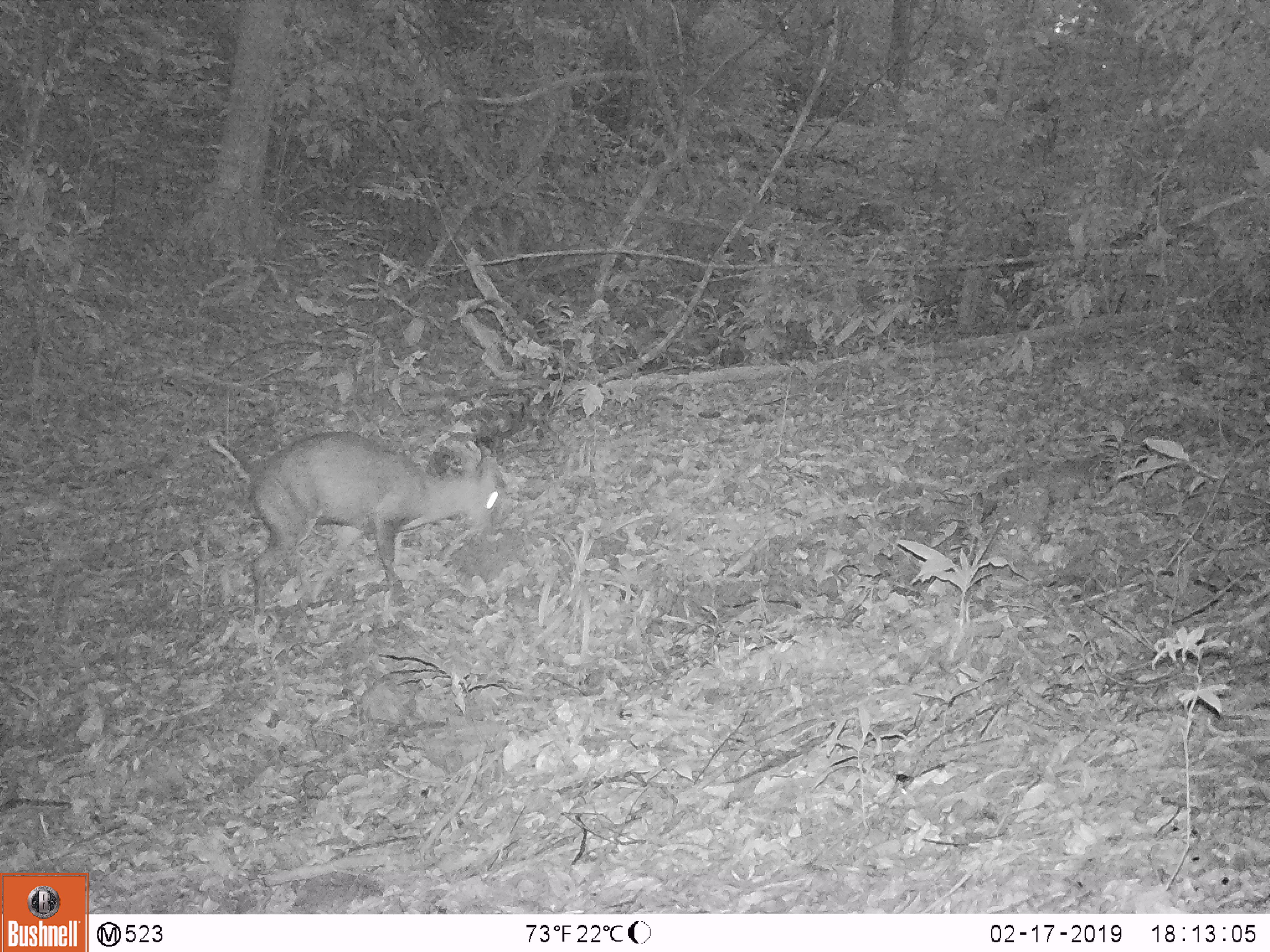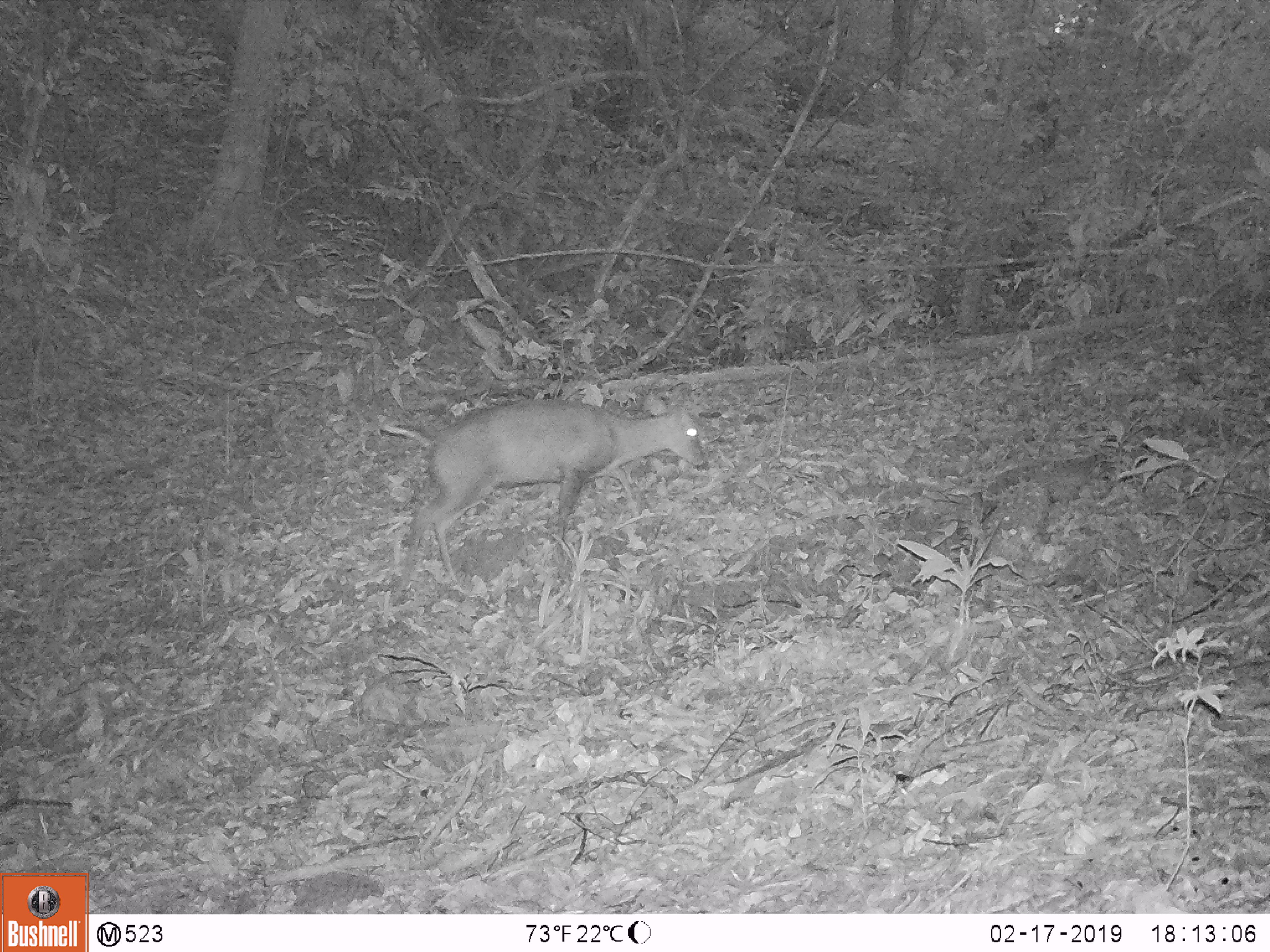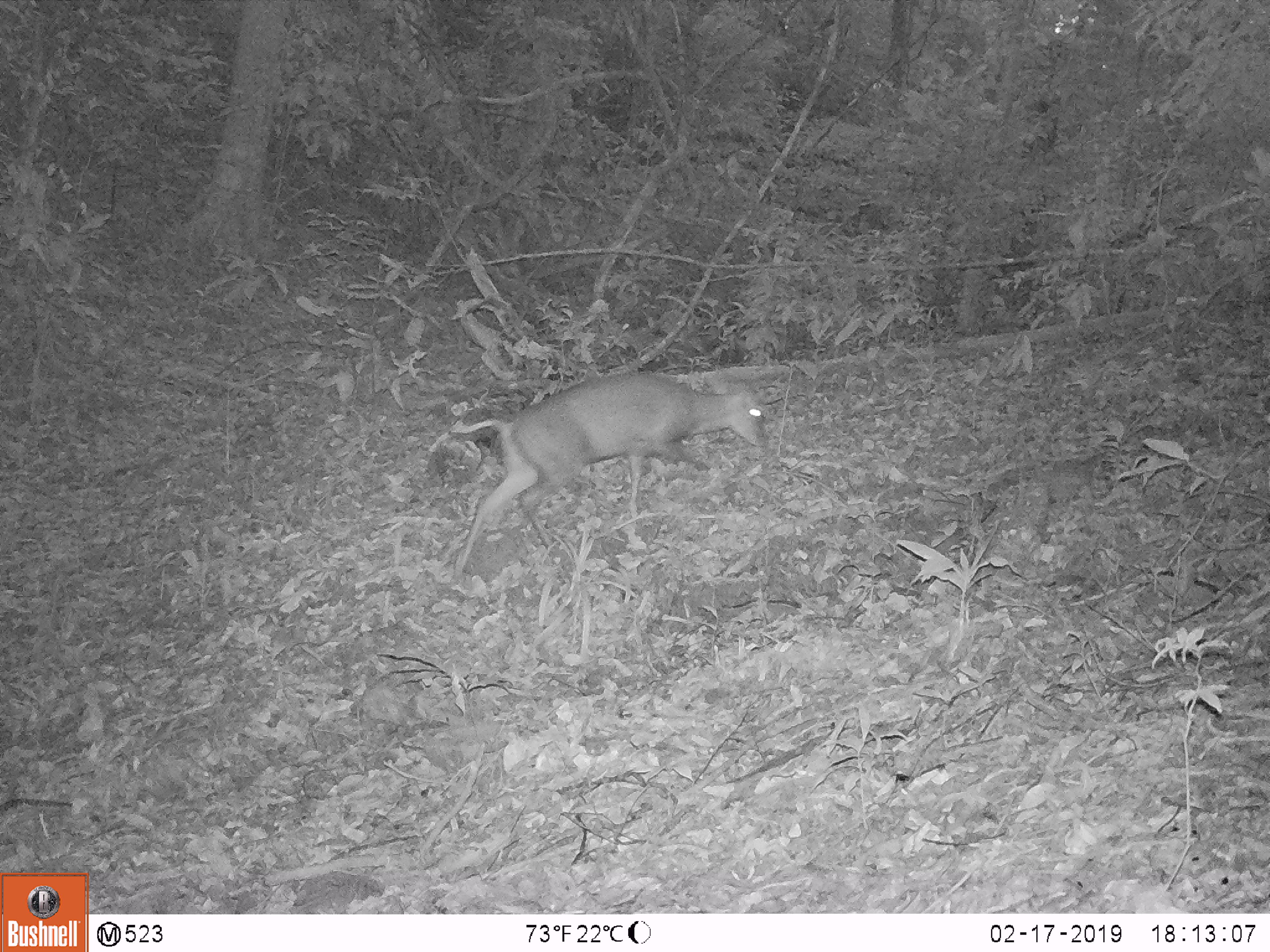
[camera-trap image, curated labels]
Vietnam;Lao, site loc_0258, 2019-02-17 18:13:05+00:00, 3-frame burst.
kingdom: Animalia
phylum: Chordata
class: Mammalia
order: Artiodactyla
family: Cervidae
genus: Muntiacus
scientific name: Muntiacus rooseveltorum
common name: roosevelt's muntjac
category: roosevelts muntjac group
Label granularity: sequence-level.